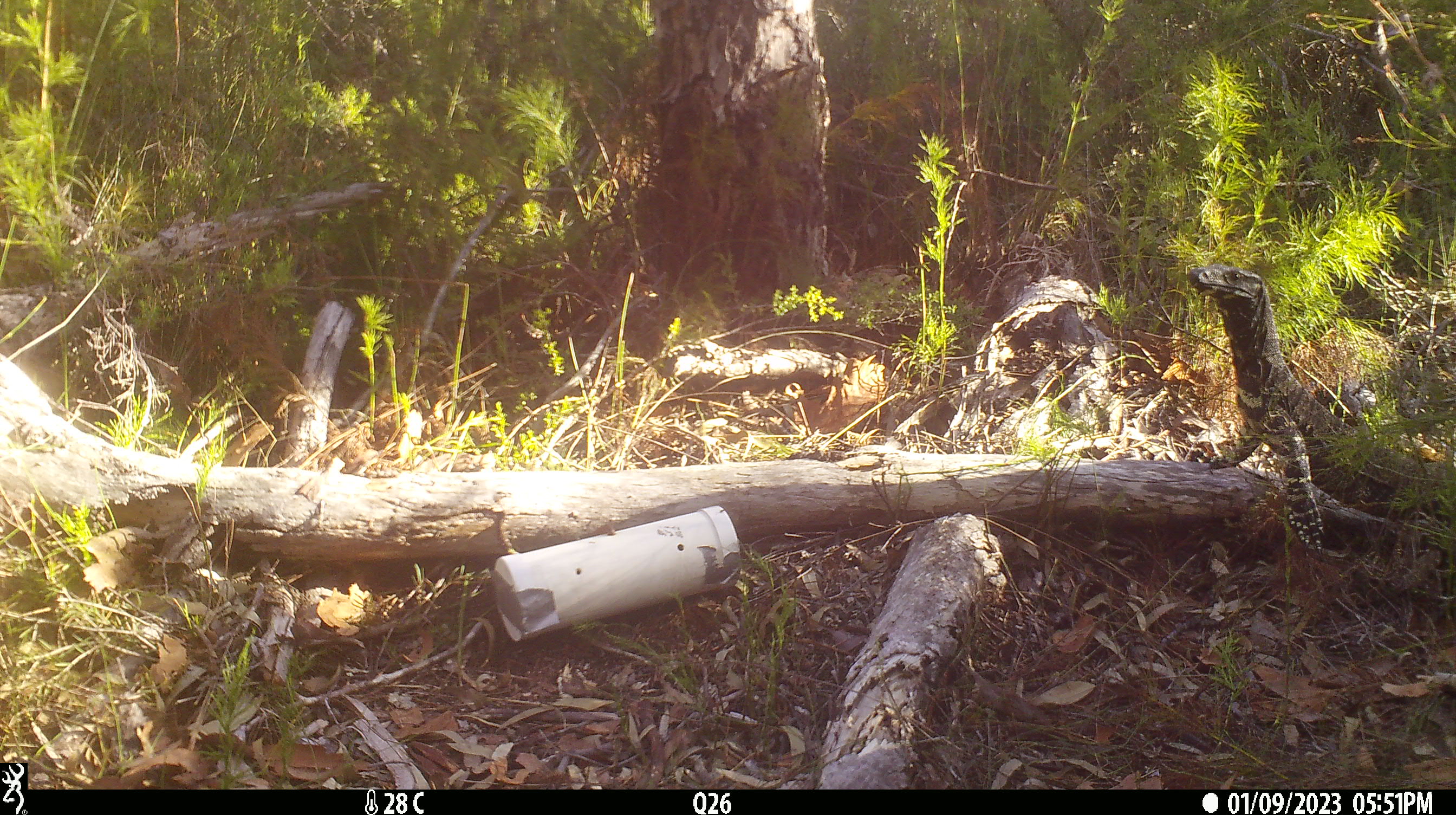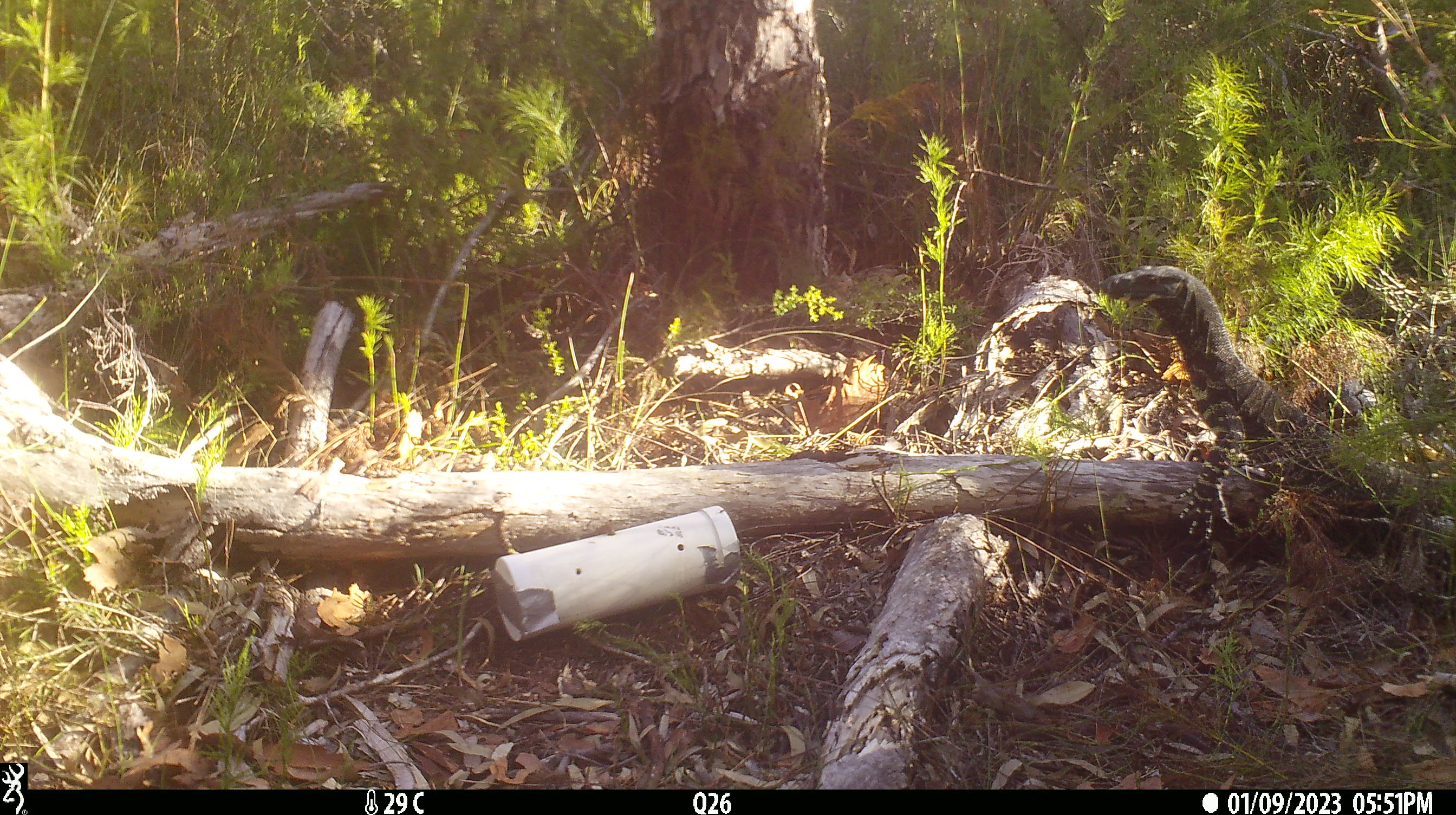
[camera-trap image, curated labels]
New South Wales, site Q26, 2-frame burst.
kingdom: Animalia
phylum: Chordata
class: Reptilia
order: Squamata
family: Varanidae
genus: Varanus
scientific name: Varanus varius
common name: lace monitor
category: goanna